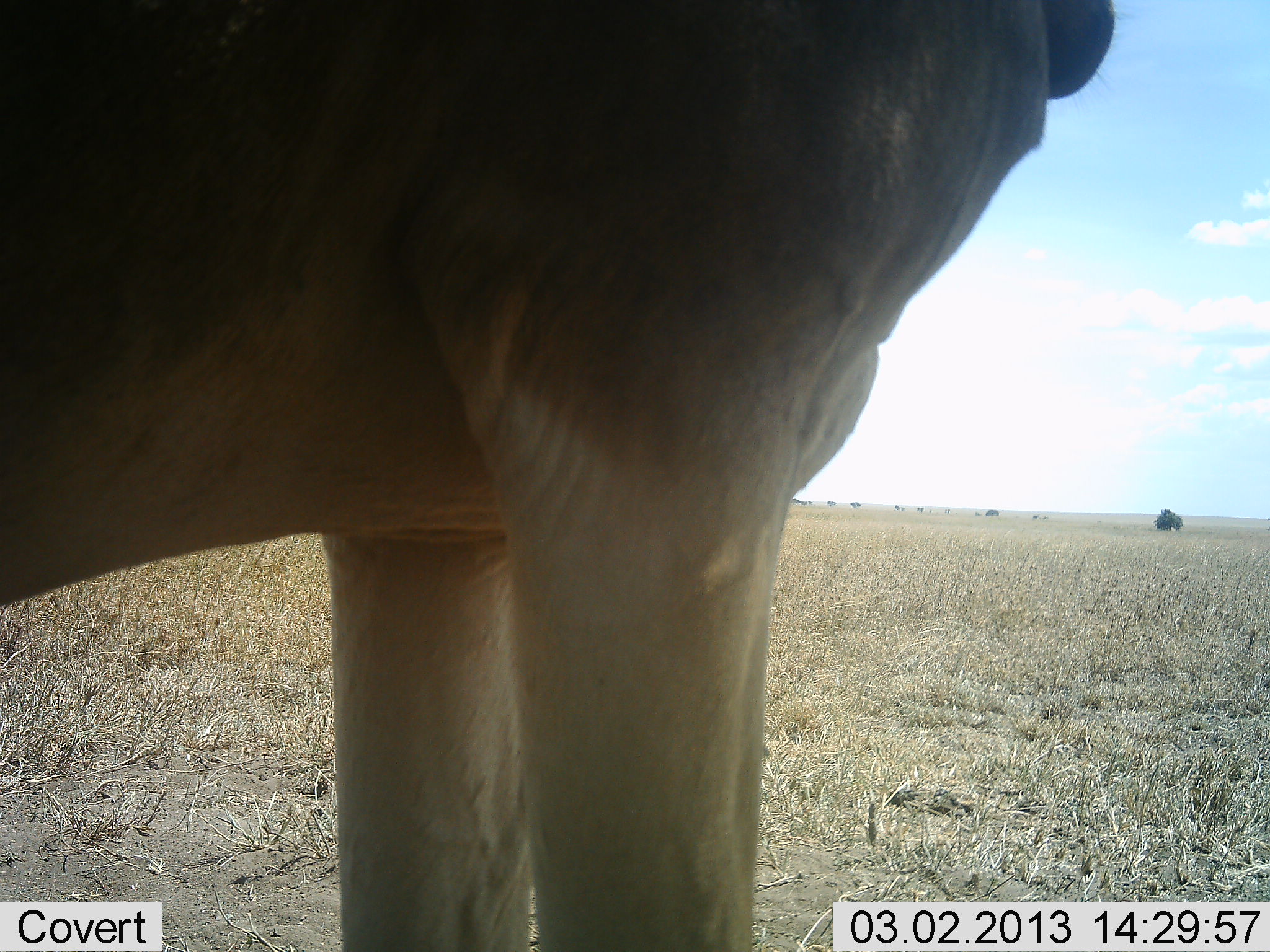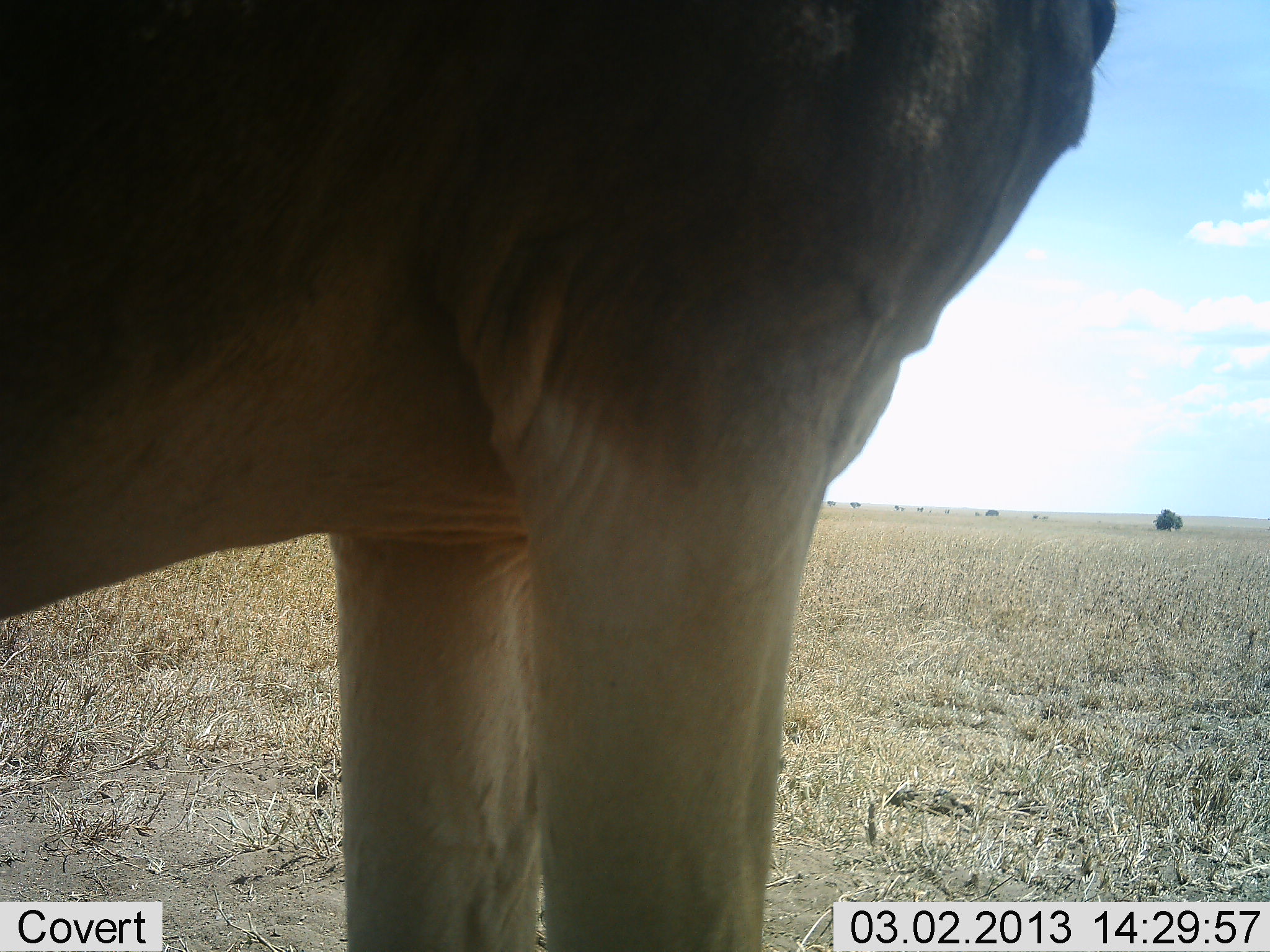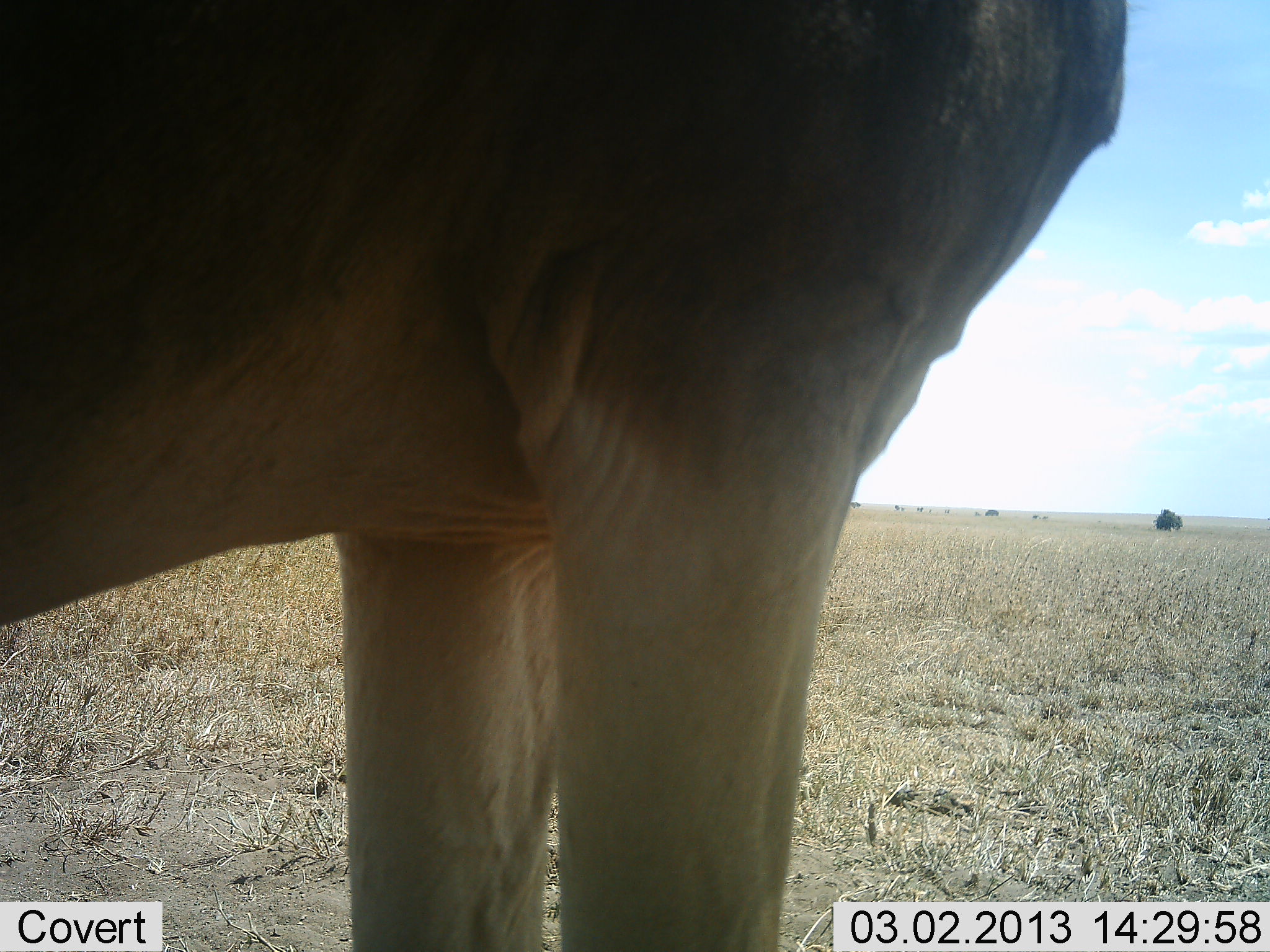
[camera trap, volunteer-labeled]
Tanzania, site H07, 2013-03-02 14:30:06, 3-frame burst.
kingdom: Animalia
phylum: Chordata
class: Mammalia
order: Artiodactyla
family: Bovidae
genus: Alcelaphus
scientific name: Alcelaphus buselaphus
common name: hartebeest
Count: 1.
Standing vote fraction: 100%.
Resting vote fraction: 0%.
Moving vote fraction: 0%.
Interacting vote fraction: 0%.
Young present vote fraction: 0%.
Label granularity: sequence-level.